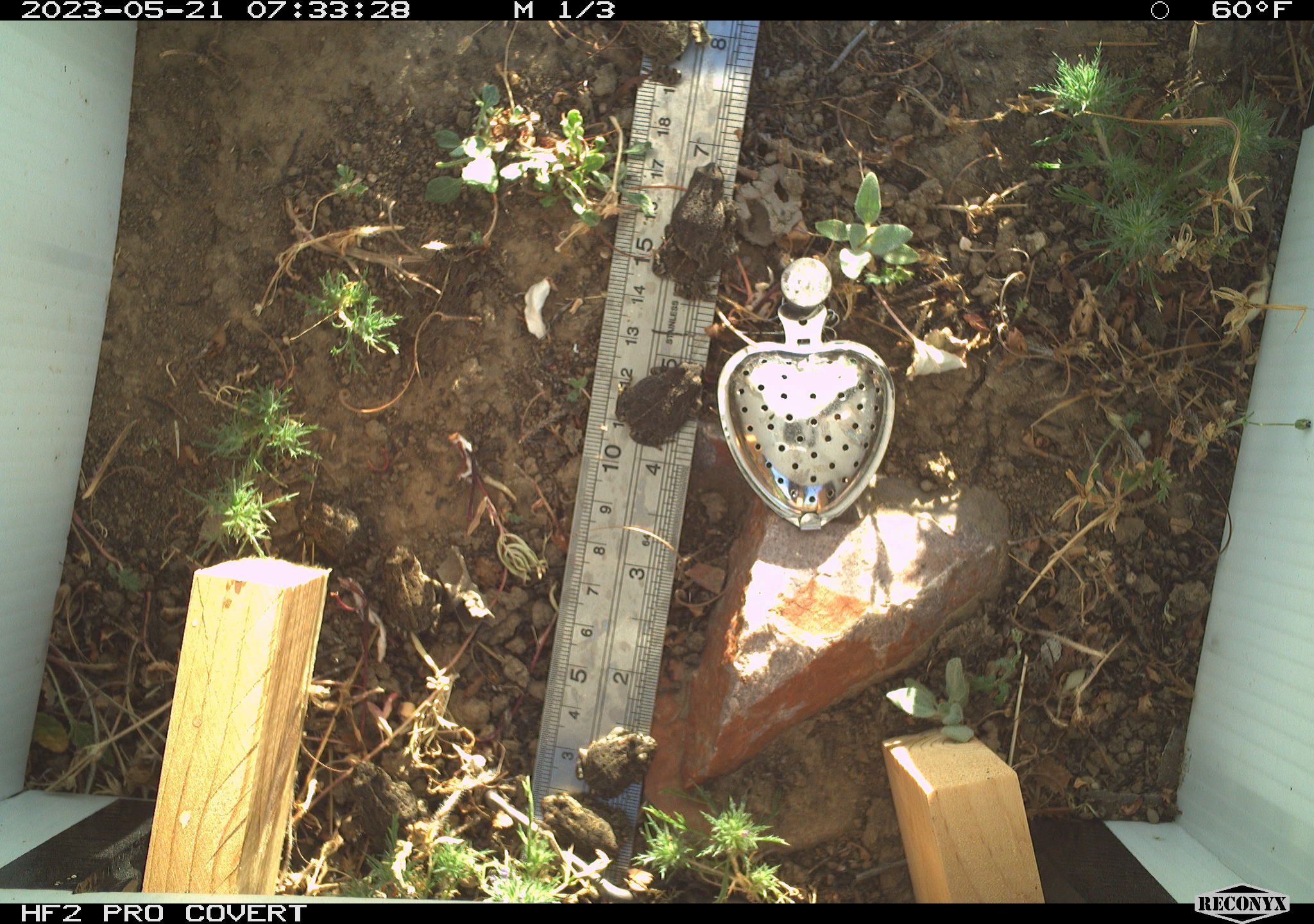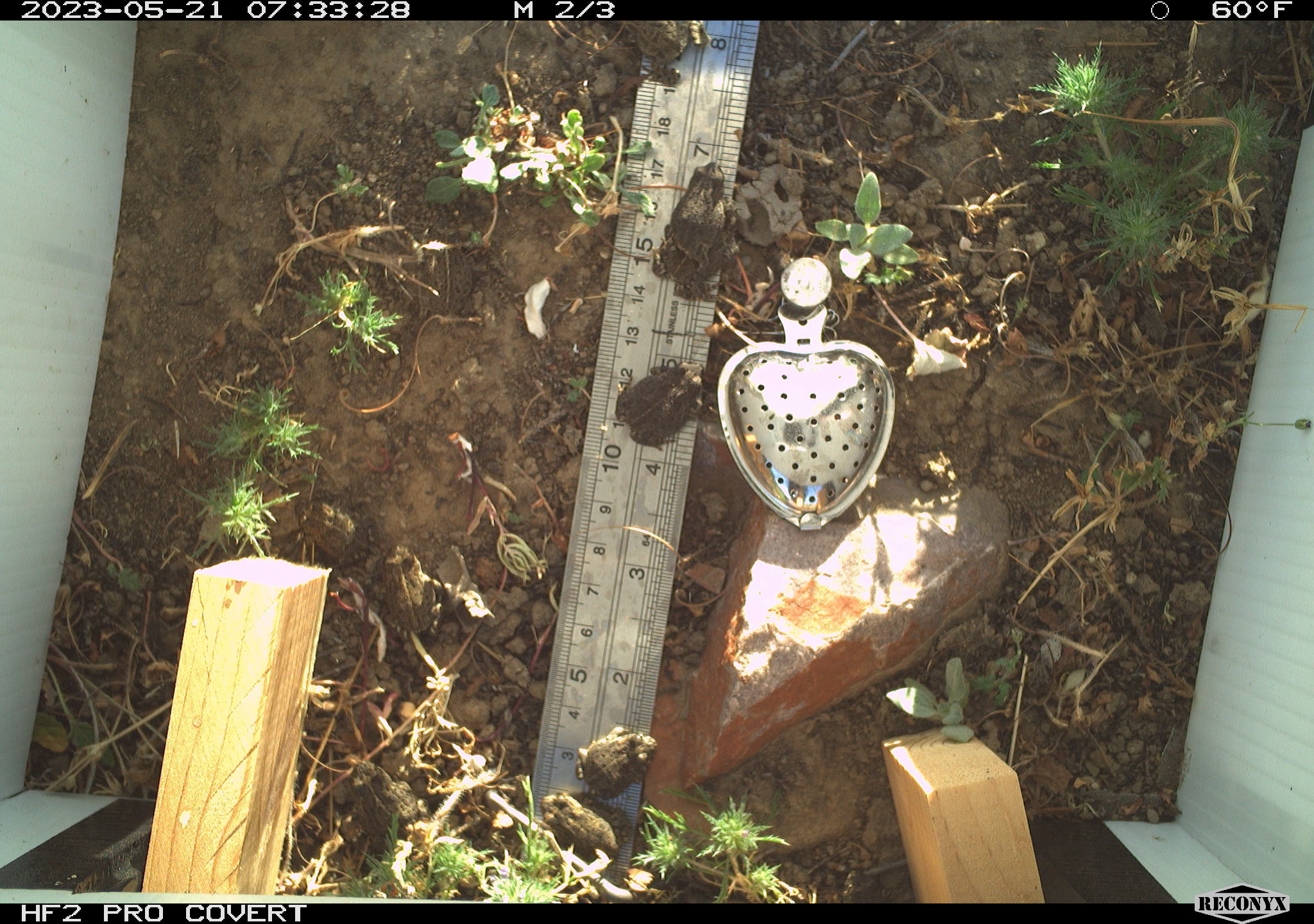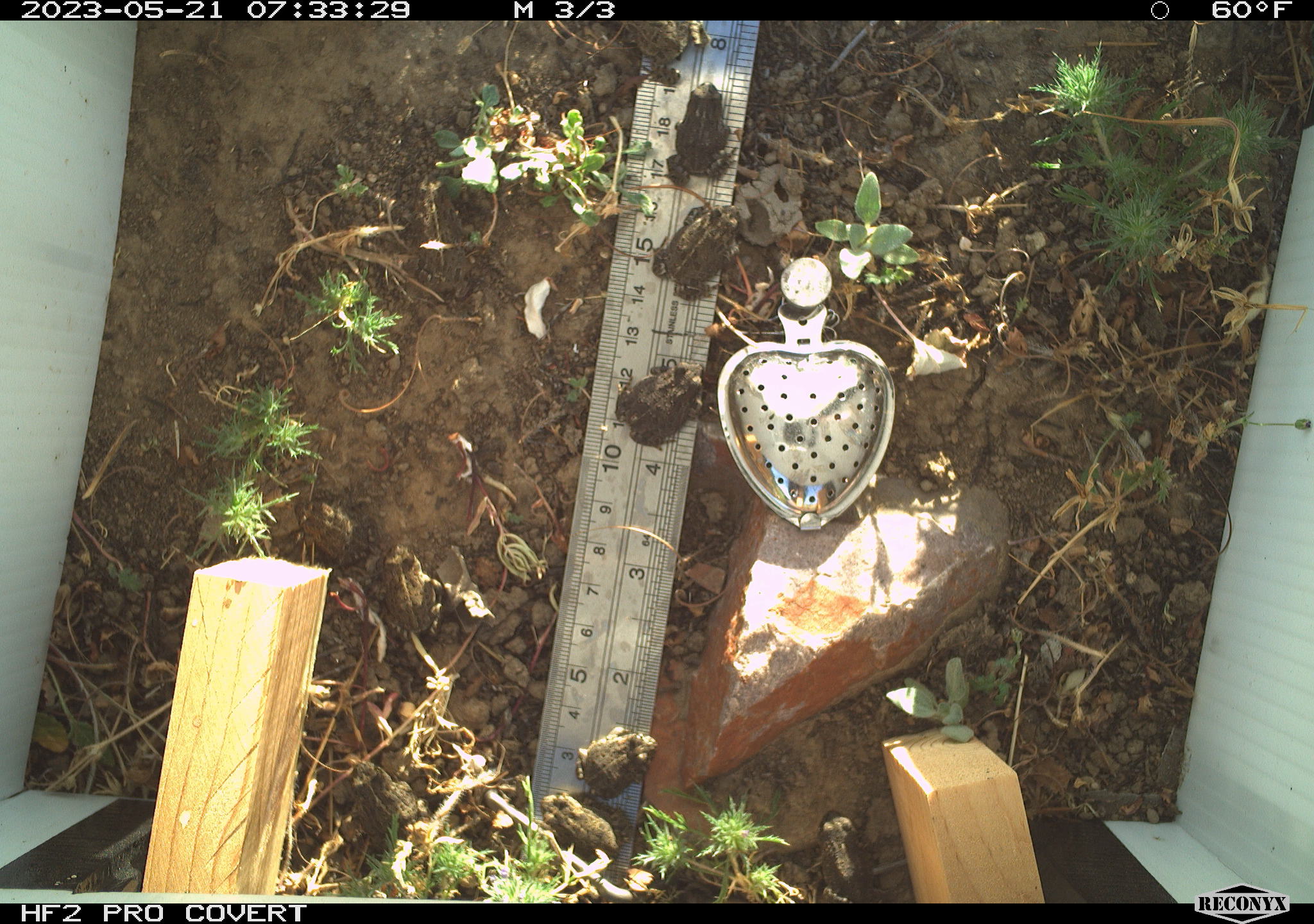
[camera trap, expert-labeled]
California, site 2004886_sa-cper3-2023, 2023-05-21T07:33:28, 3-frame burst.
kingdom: Animalia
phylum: Chordata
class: Amphibia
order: Anura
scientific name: Anura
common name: frogs